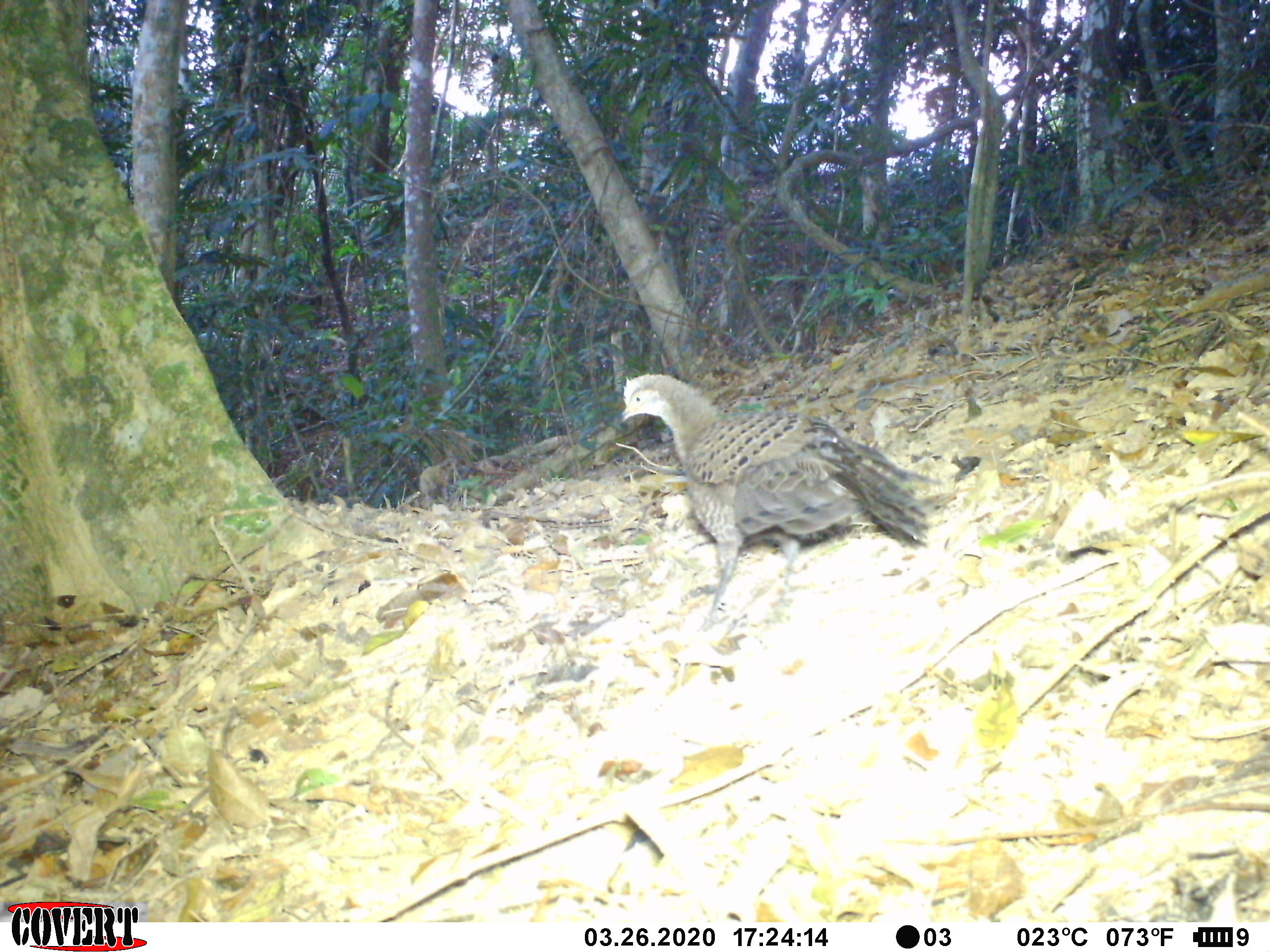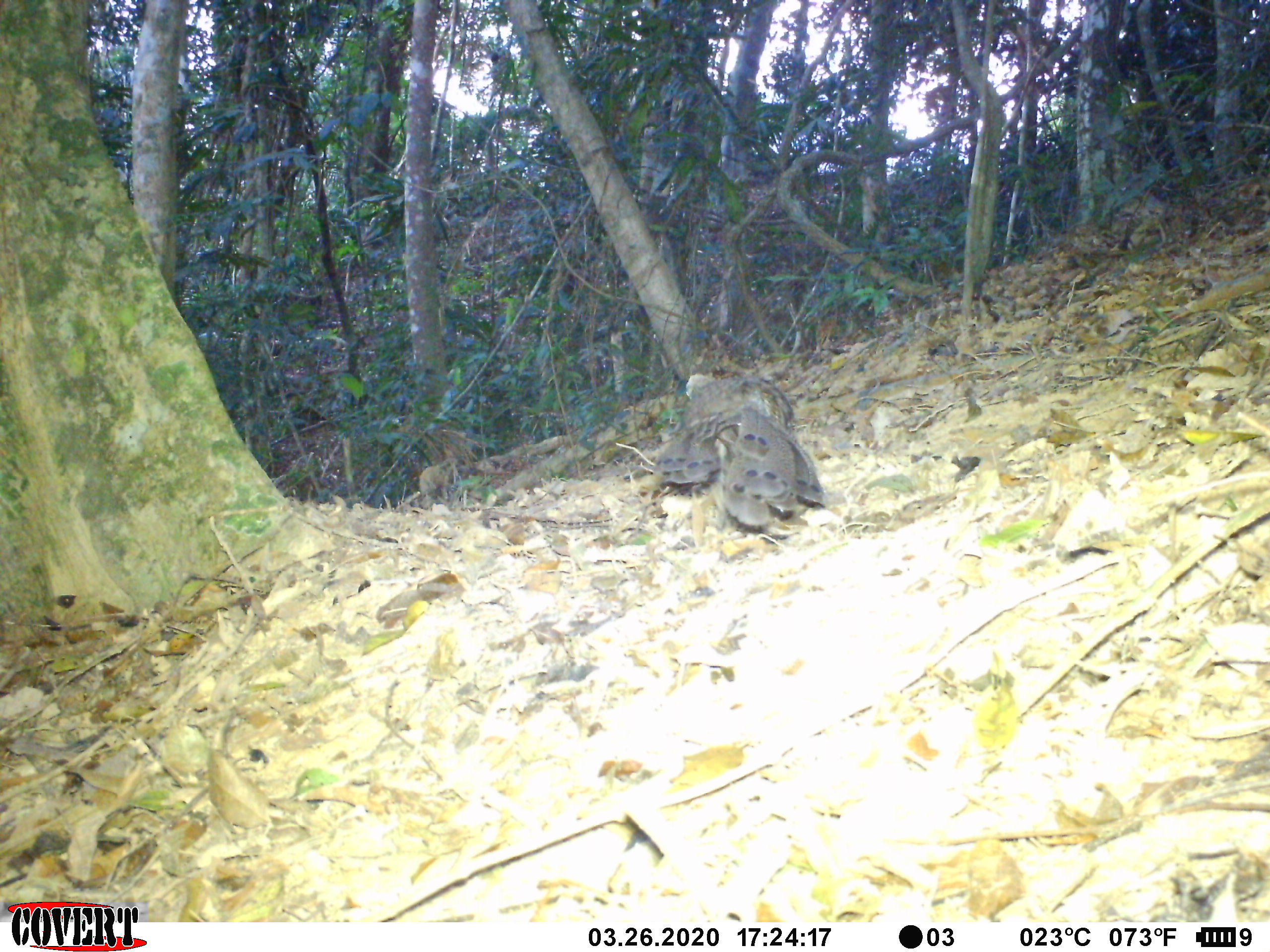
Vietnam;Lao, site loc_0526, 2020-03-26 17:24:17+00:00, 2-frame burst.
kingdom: Animalia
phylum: Chordata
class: Aves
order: Galliformes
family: Phasianidae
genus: Polyplectron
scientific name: Polyplectron bicalcaratum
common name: gray peacock-pheasant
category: grey peacock pheasant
Grey peacock pheasant (gray peacock-pheasant) (Polyplectron bicalcaratum). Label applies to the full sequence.